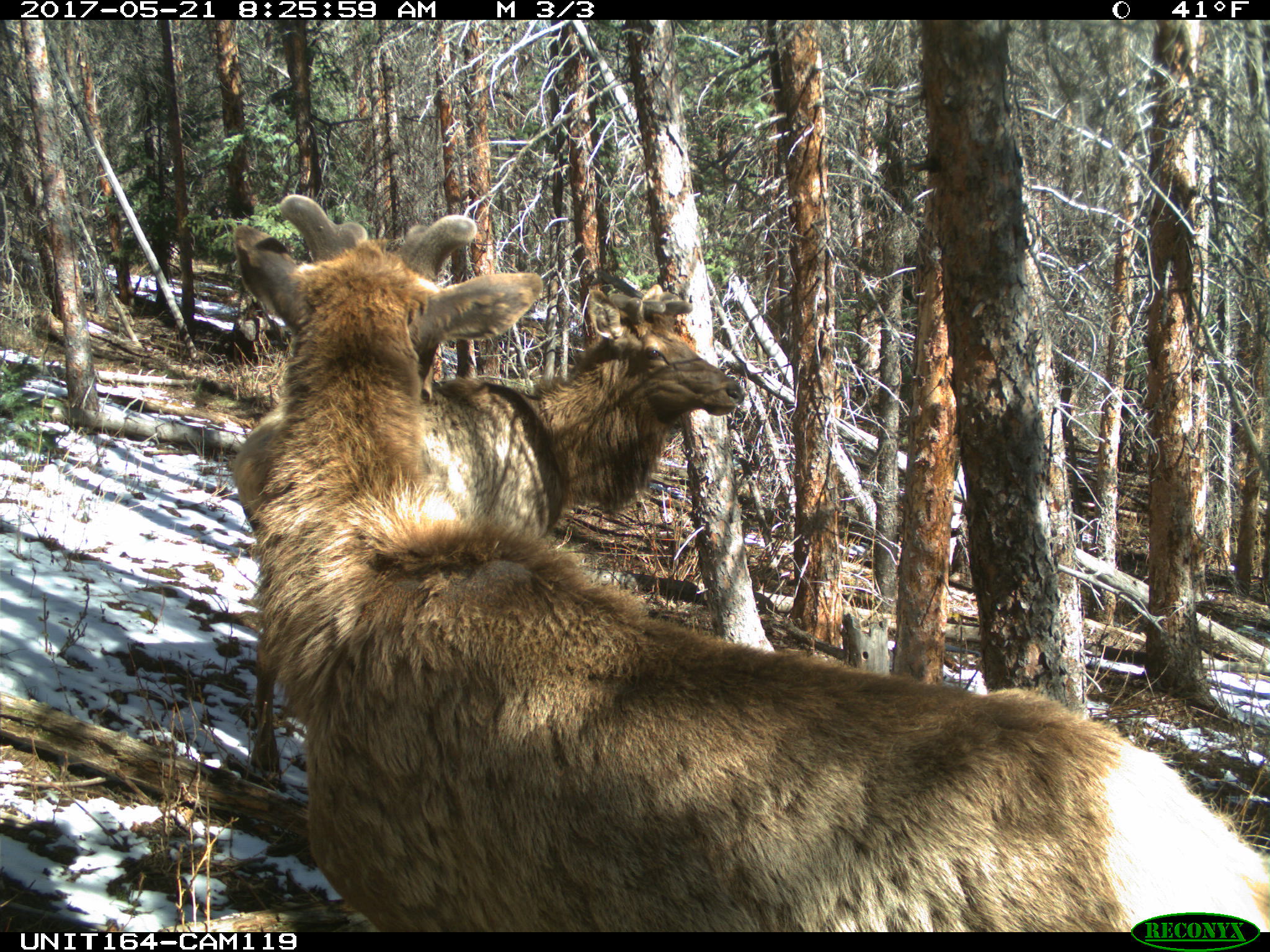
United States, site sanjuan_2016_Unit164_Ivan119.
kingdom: Animalia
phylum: Chordata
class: Mammalia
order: Artiodactyla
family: Cervidae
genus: Cervus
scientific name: Cervus elaphus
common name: red deer